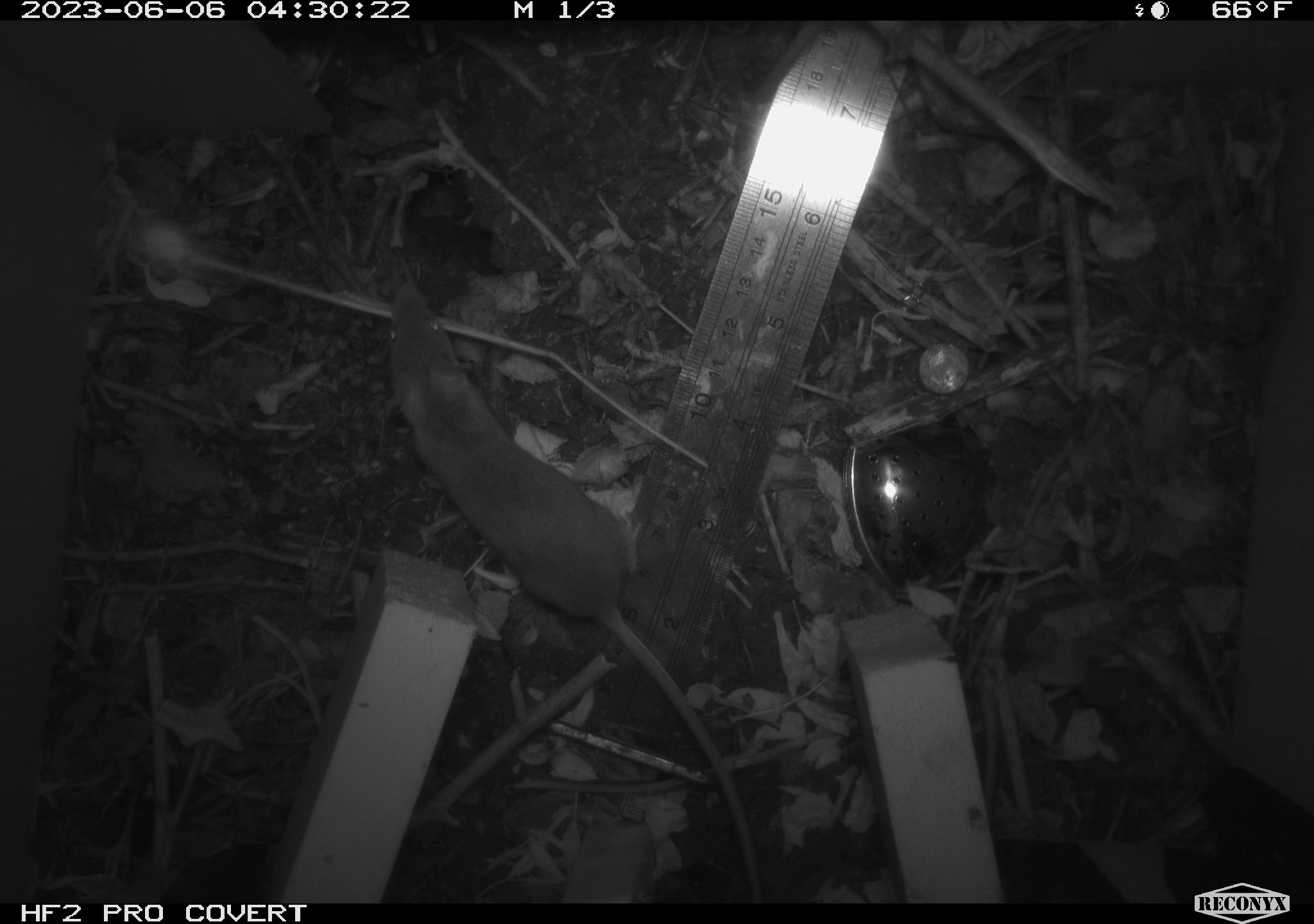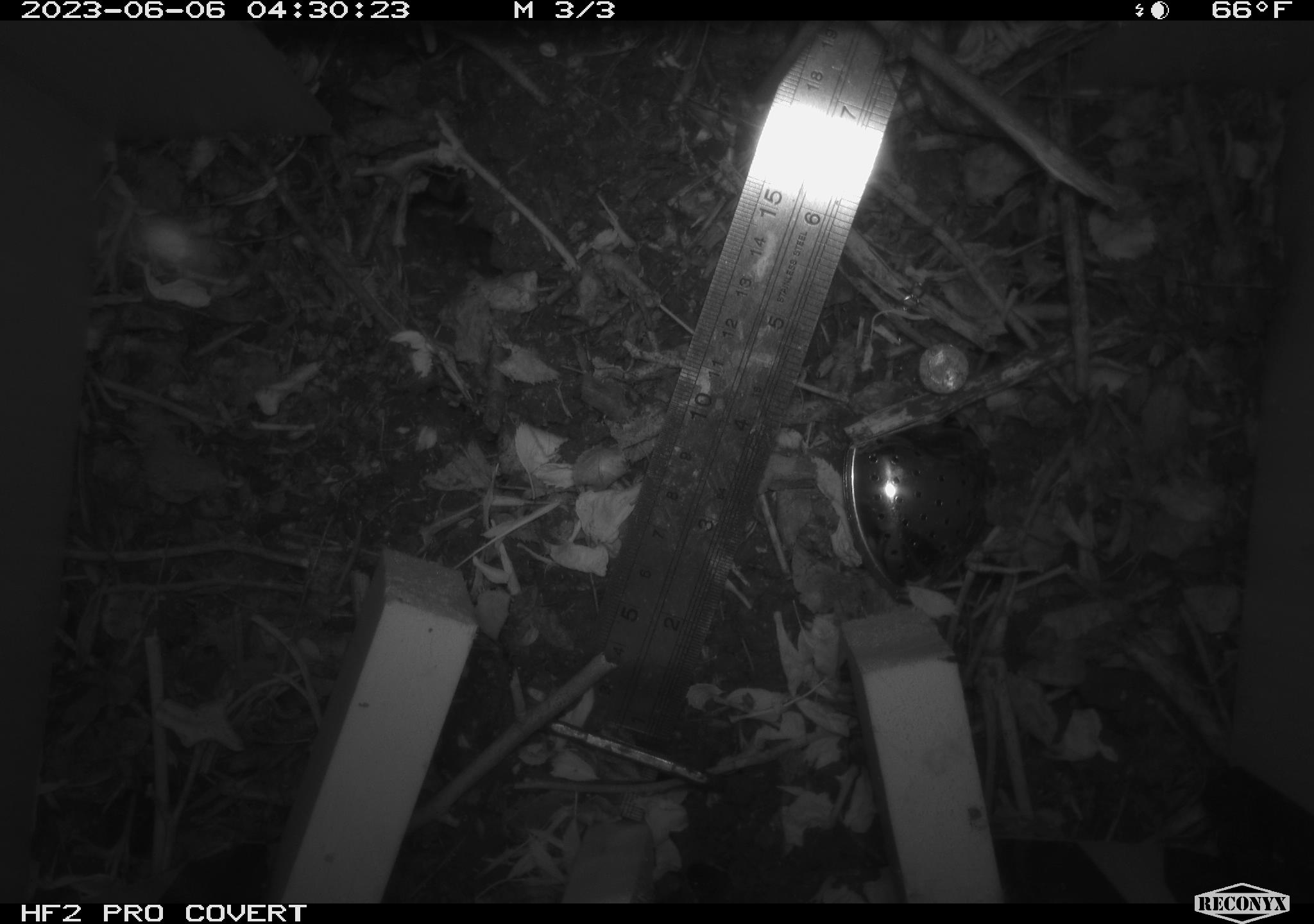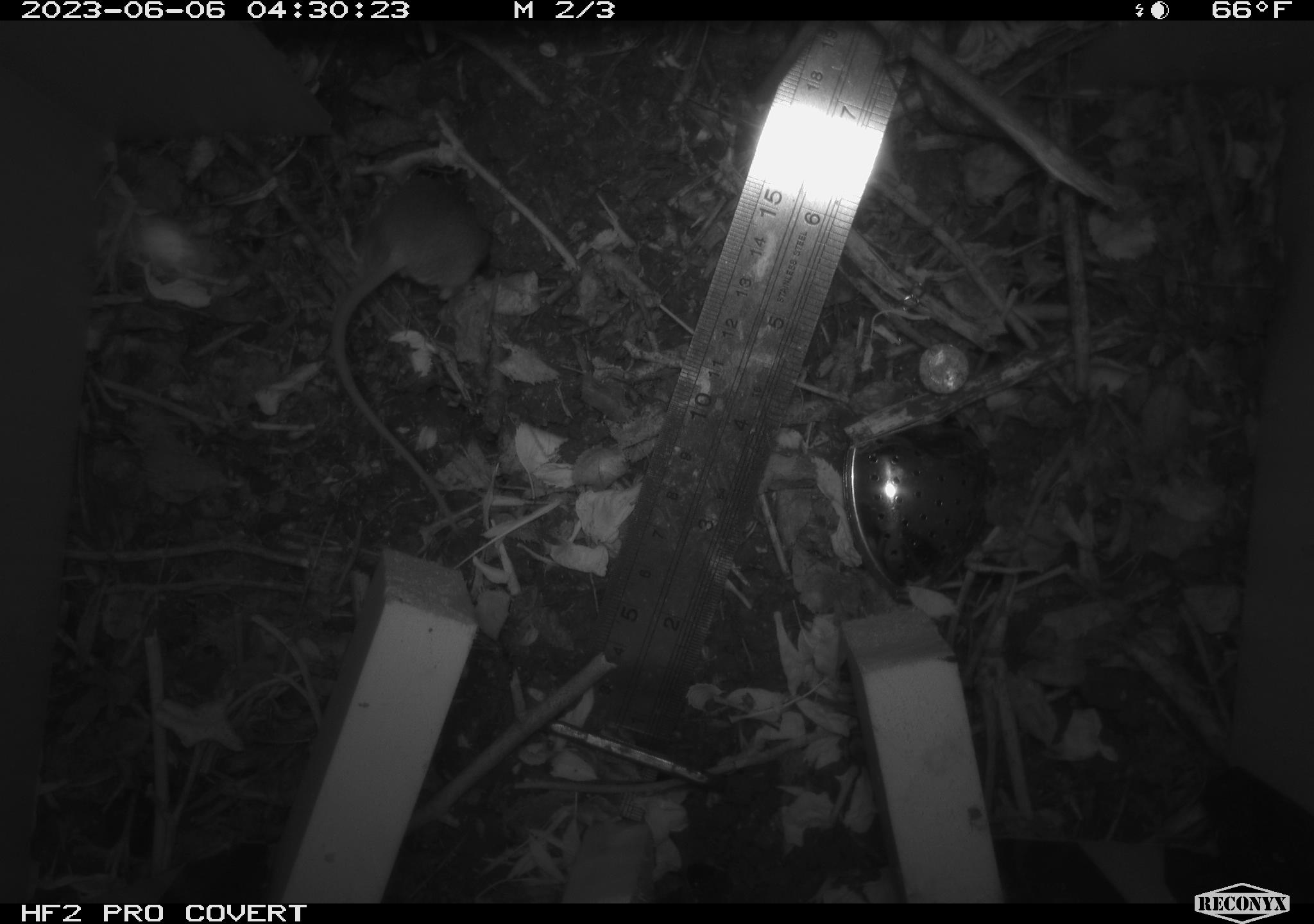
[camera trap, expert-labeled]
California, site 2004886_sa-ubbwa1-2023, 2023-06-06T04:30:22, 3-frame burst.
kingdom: Animalia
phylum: Chordata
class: Mammalia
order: Rodentia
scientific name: Rodentia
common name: rodent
Rodent (Rodentia).